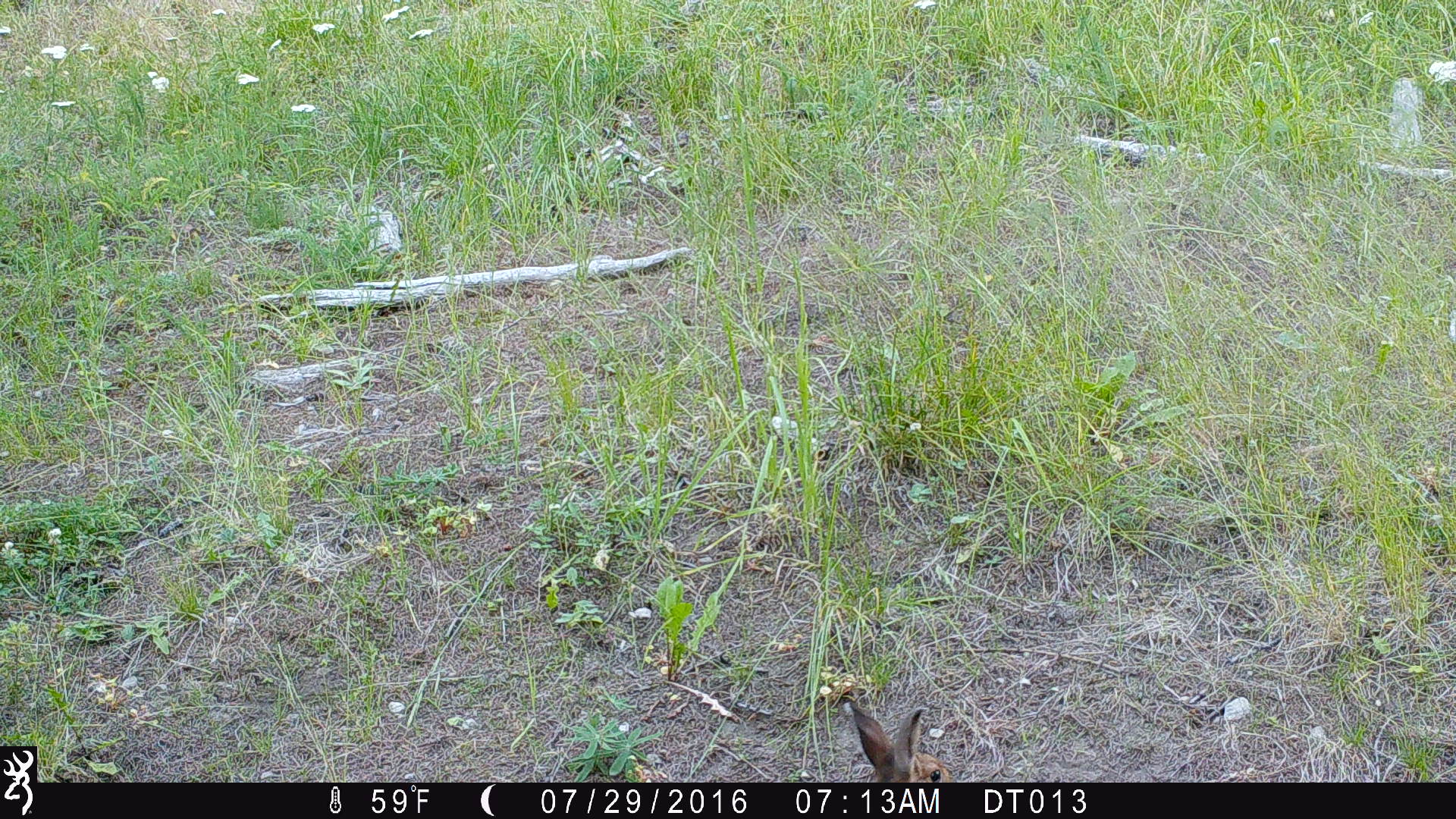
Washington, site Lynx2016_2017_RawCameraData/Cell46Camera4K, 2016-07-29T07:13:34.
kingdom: Animalia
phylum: Chordata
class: Mammalia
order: Lagomorpha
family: Leporidae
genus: Lepus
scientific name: Lepus americanus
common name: snowshoe hare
Lepus americanus (snowshoe hare). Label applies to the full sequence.